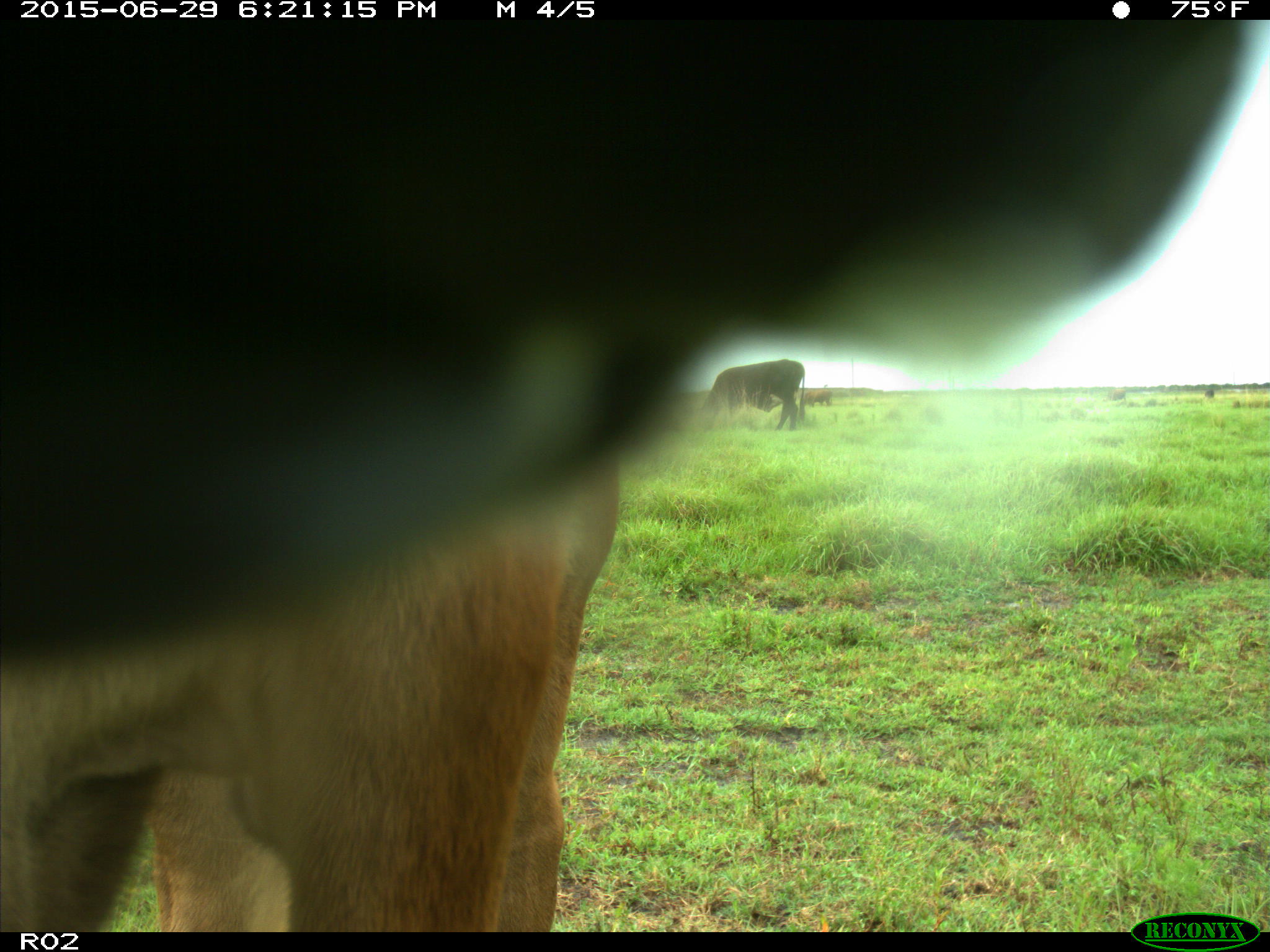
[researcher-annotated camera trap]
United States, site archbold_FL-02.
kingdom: Animalia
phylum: Chordata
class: Mammalia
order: Artiodactyla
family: Bovidae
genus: Bos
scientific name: Bos taurus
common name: domestic cow